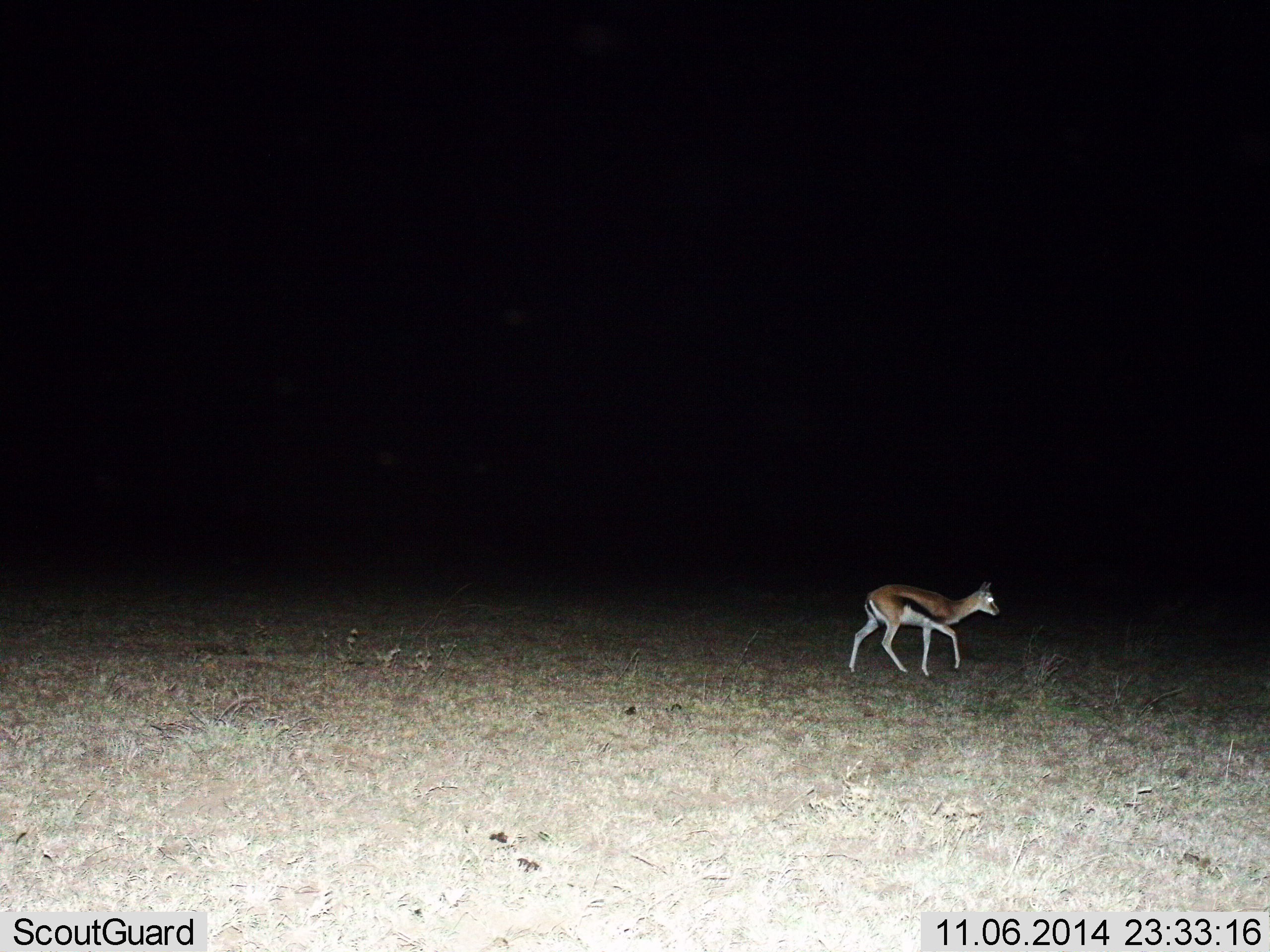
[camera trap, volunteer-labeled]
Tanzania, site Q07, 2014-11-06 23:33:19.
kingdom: Animalia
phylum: Chordata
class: Mammalia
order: Artiodactyla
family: Bovidae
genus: Eudorcas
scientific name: Eudorcas thomsonii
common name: thomson's gazelle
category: gazellethomsons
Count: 1.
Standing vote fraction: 20%.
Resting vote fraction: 0%.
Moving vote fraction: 80%.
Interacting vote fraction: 0%.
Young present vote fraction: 0%.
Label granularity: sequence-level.